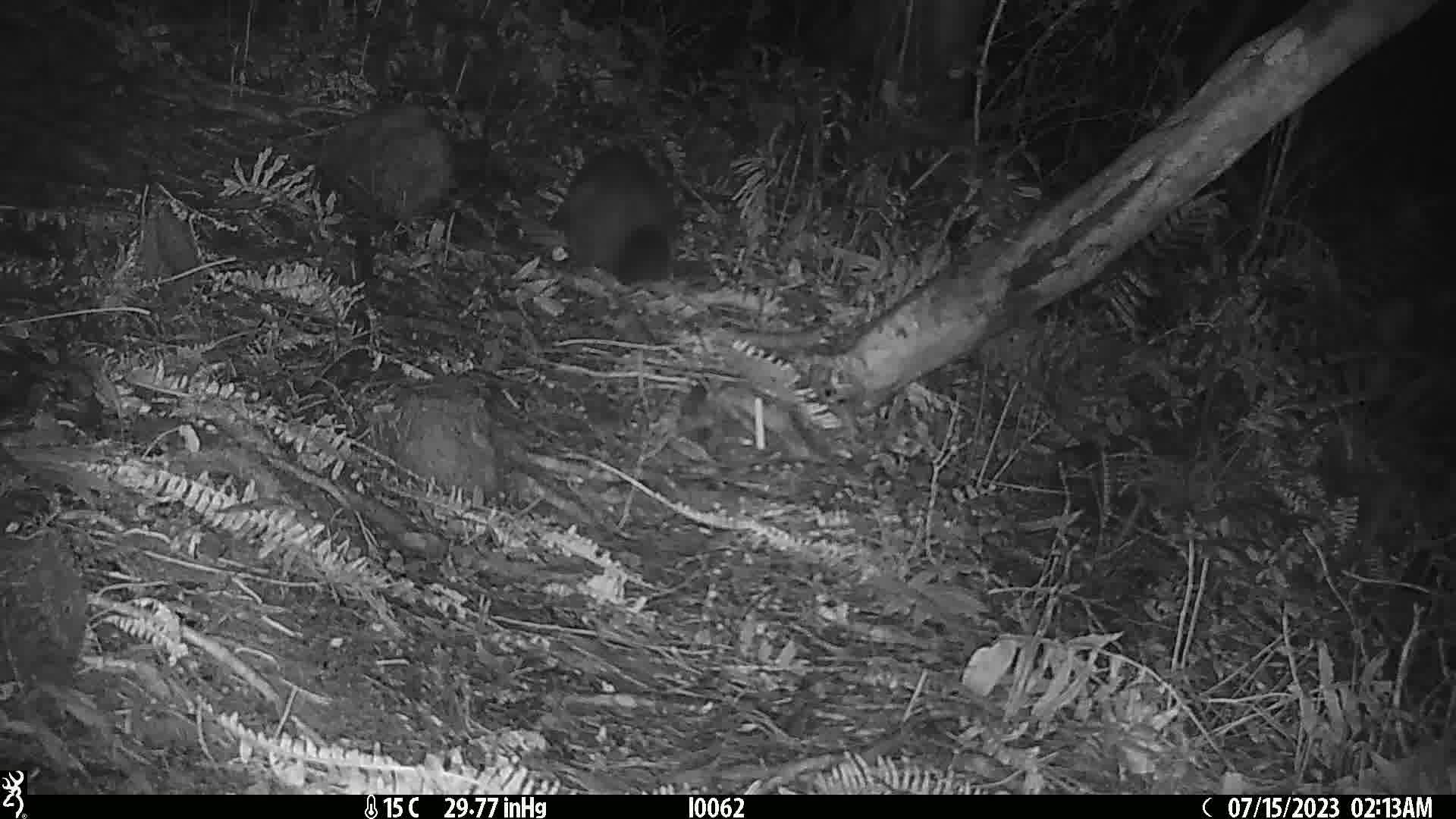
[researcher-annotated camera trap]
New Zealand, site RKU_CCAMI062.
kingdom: Animalia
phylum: Chordata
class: Mammalia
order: Diprotodontia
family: Phalangeridae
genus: Trichosurus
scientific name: Trichosurus vulpecula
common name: common brushtail possum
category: possum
Possum (common brushtail possum) (Trichosurus vulpecula).